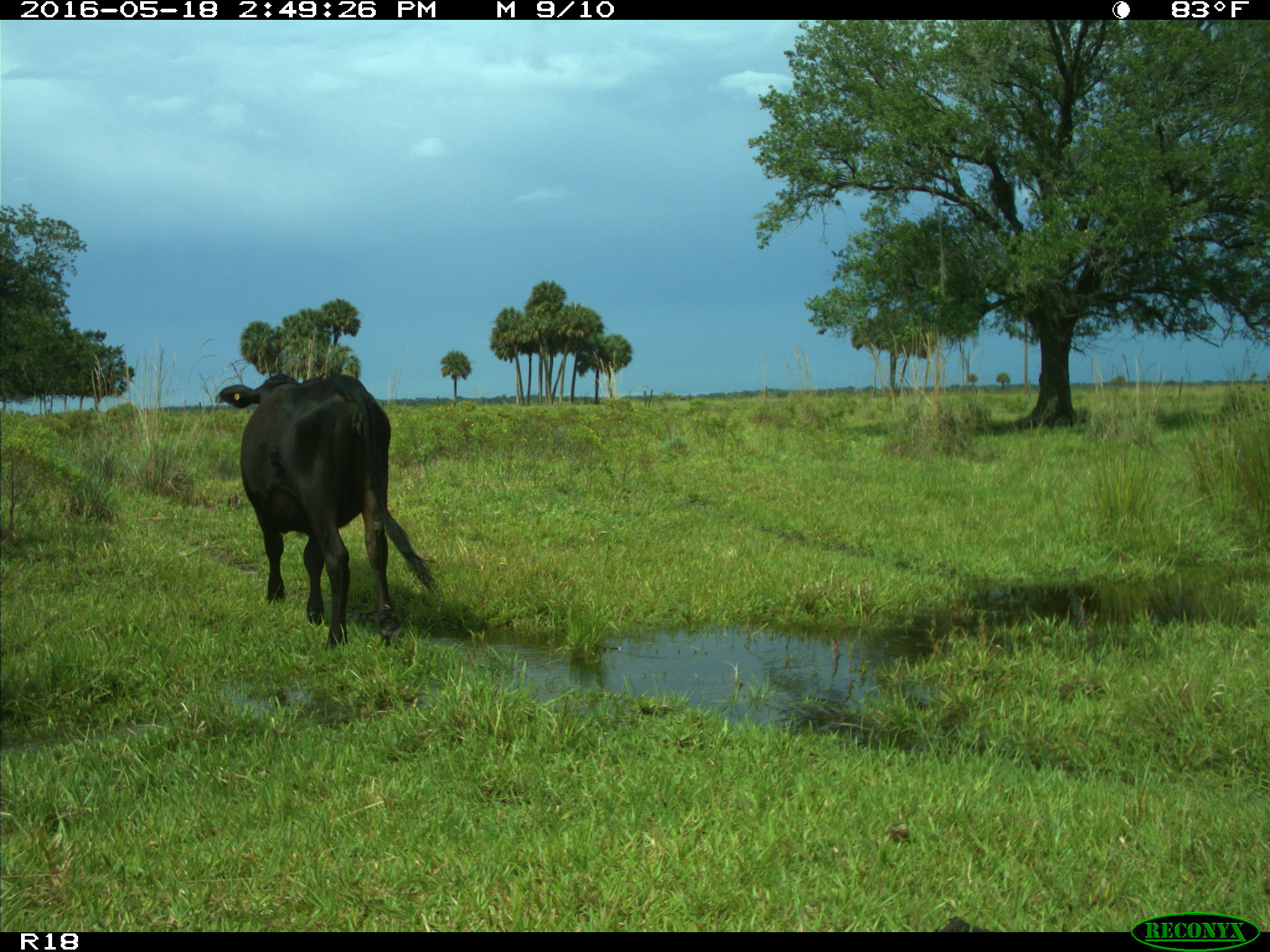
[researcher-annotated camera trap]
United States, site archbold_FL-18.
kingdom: Animalia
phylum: Chordata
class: Mammalia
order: Artiodactyla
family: Bovidae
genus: Bos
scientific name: Bos taurus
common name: domestic cow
Bos taurus (domestic cow).